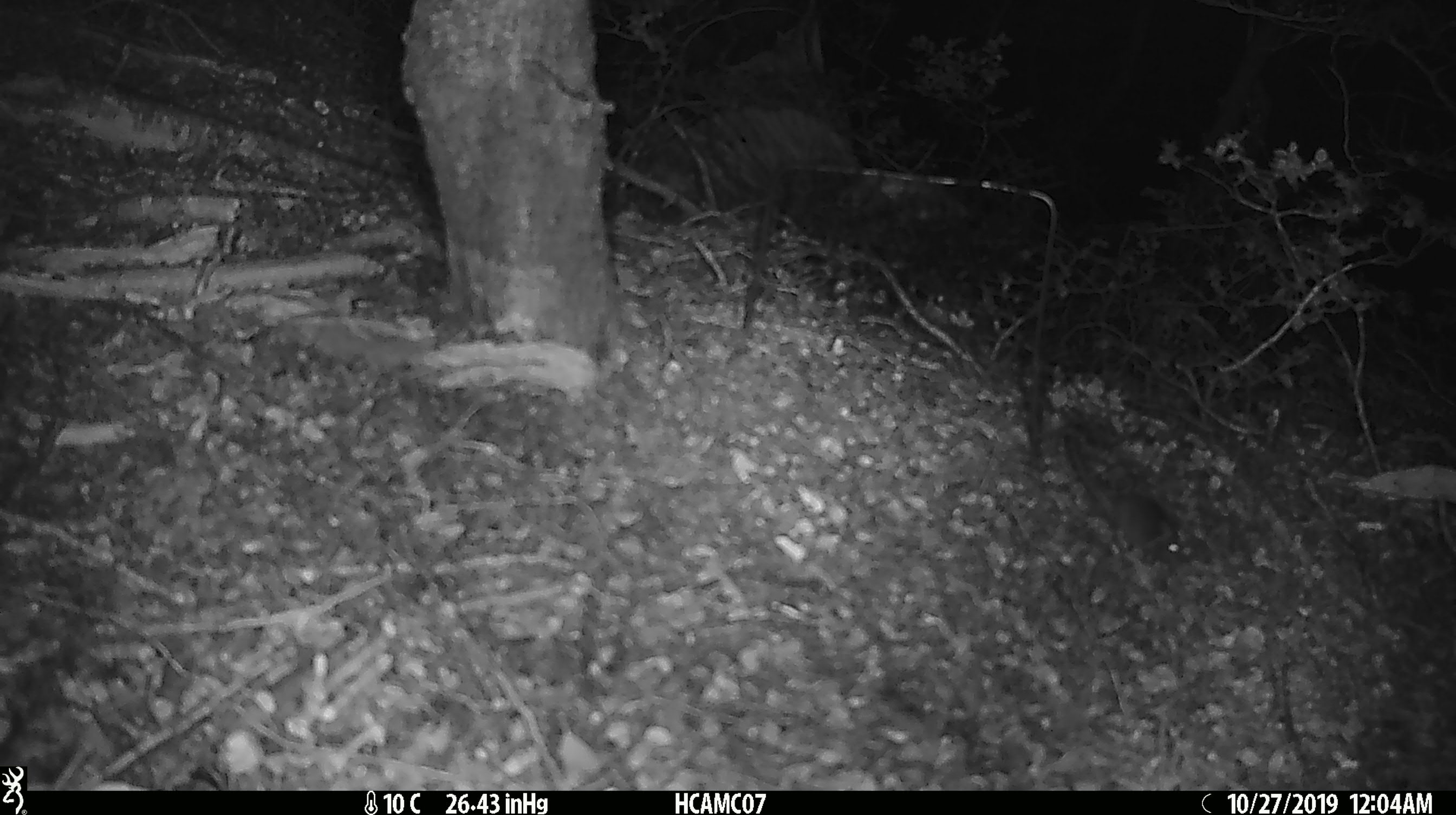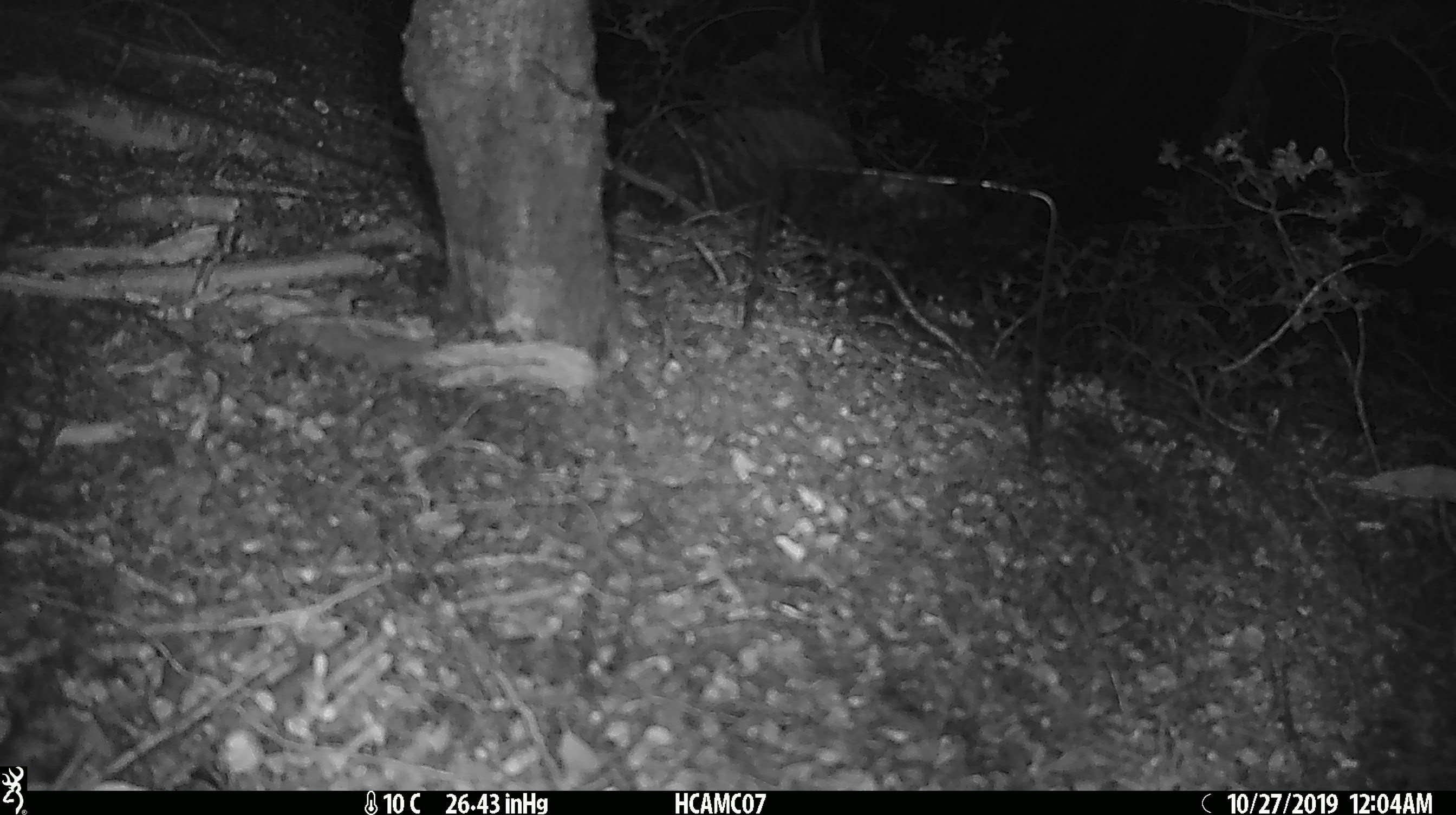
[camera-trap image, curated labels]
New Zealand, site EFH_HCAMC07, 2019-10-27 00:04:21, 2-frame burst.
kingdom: Animalia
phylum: Chordata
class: Mammalia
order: Rodentia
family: Muridae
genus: Mus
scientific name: Mus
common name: mouse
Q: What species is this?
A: Mouse (Mus).